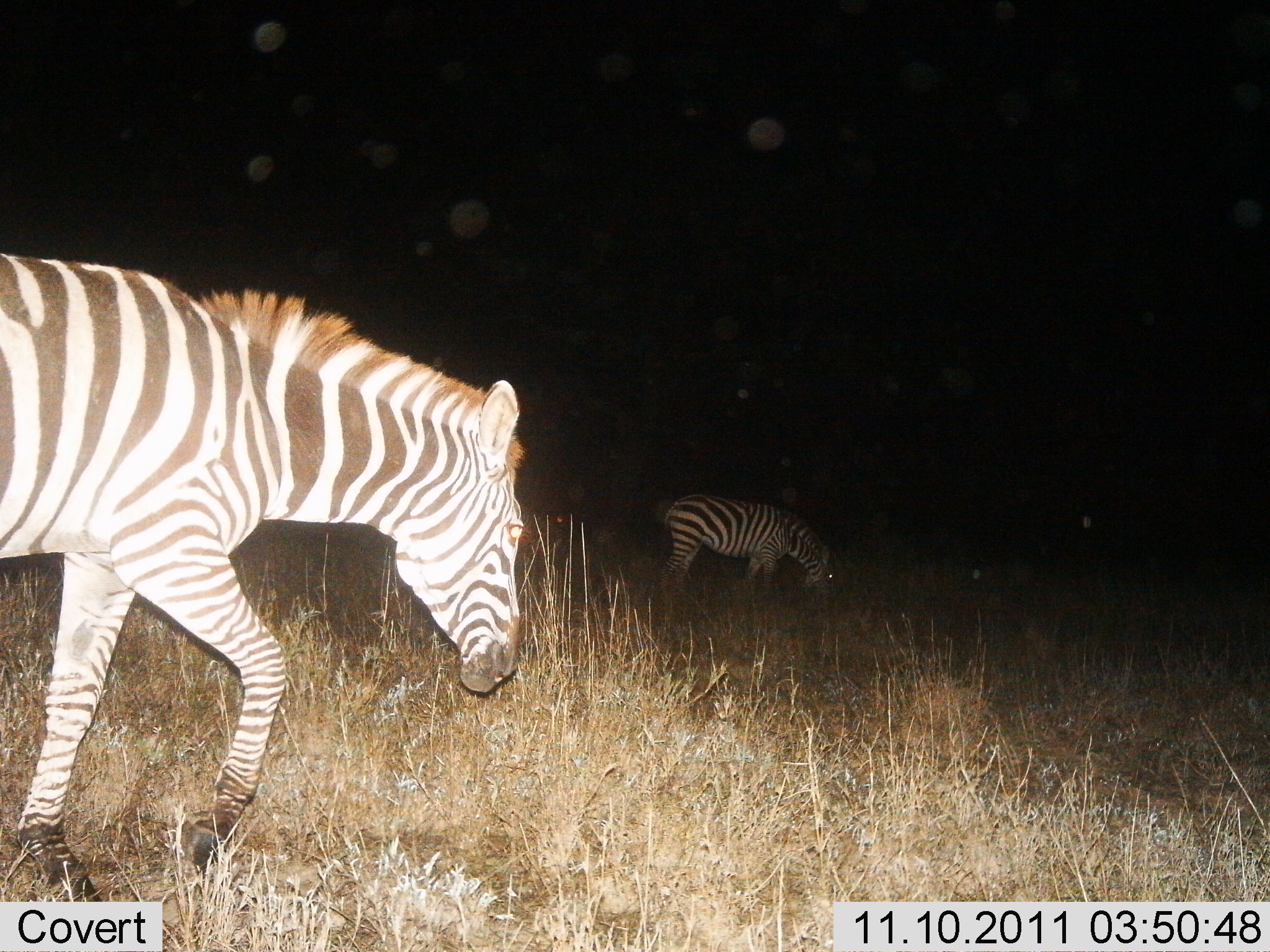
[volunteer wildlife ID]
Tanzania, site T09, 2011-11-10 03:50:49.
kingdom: Animalia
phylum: Chordata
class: Mammalia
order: Perissodactyla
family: Equidae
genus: Equus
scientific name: Equus quagga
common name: plains zebra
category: zebra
Zebra (plains zebra) (Equus quagga), count 2. Behavior (volunteer vote fractions): standing 0%, resting 9%, moving 82%, interacting 0%. Young present (vote fraction): 0%. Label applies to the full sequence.